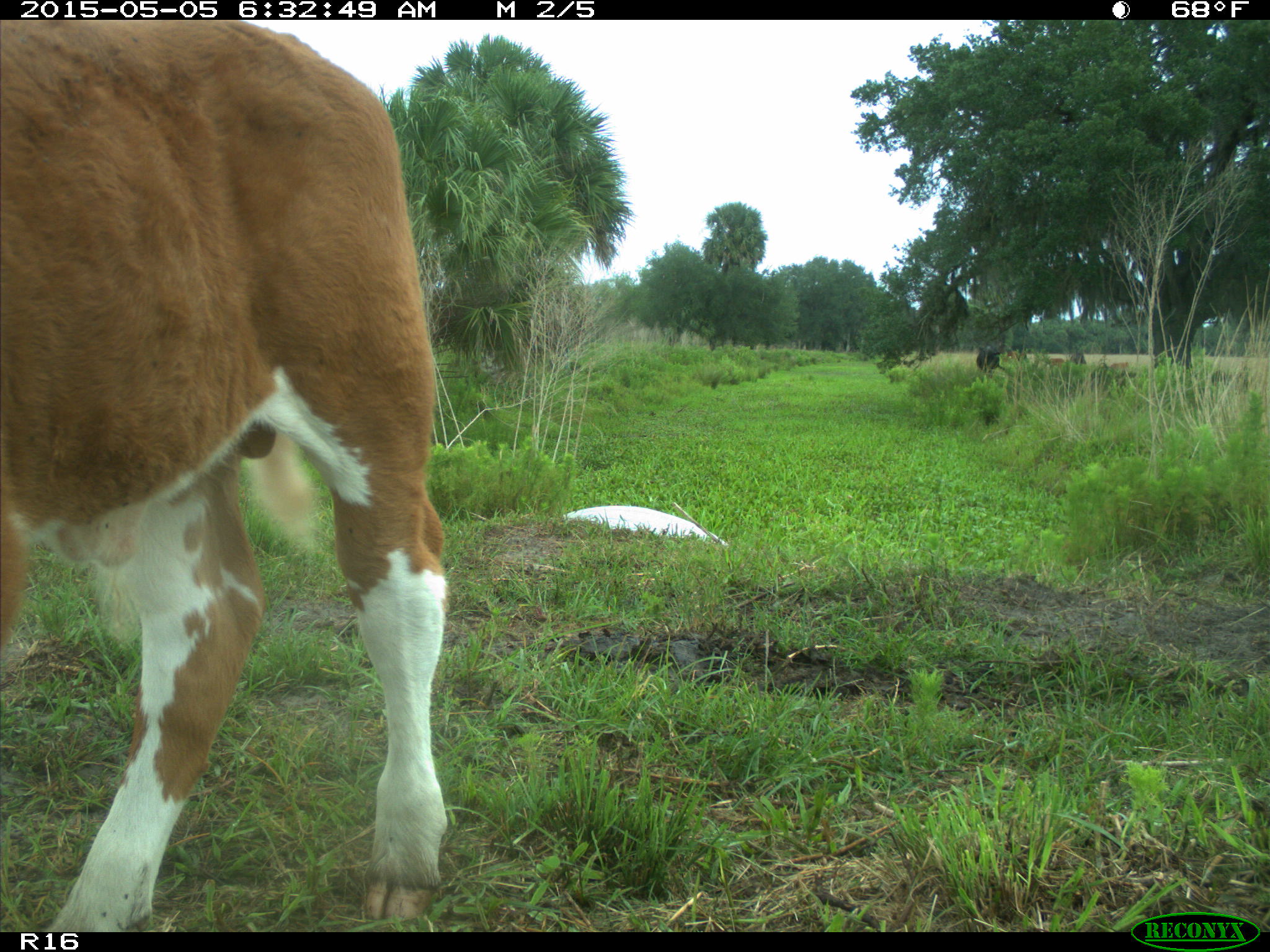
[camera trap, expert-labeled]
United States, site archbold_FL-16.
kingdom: Animalia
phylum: Chordata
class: Mammalia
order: Artiodactyla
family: Bovidae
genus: Bos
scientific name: Bos taurus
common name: domestic cow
Bos taurus (domestic cow).